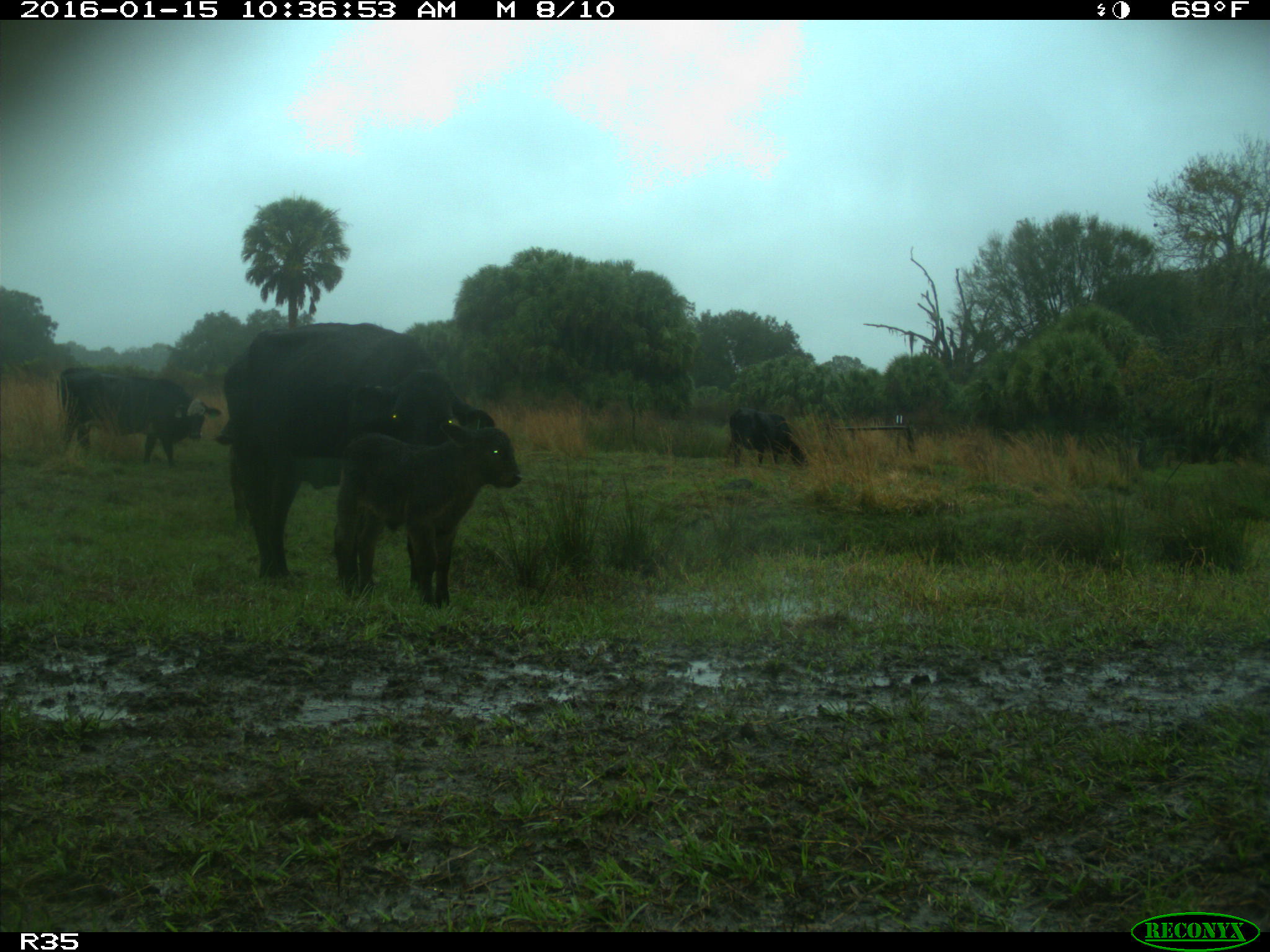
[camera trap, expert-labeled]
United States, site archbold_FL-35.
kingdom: Animalia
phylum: Chordata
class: Mammalia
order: Artiodactyla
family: Bovidae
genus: Bos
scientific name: Bos taurus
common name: domestic cow